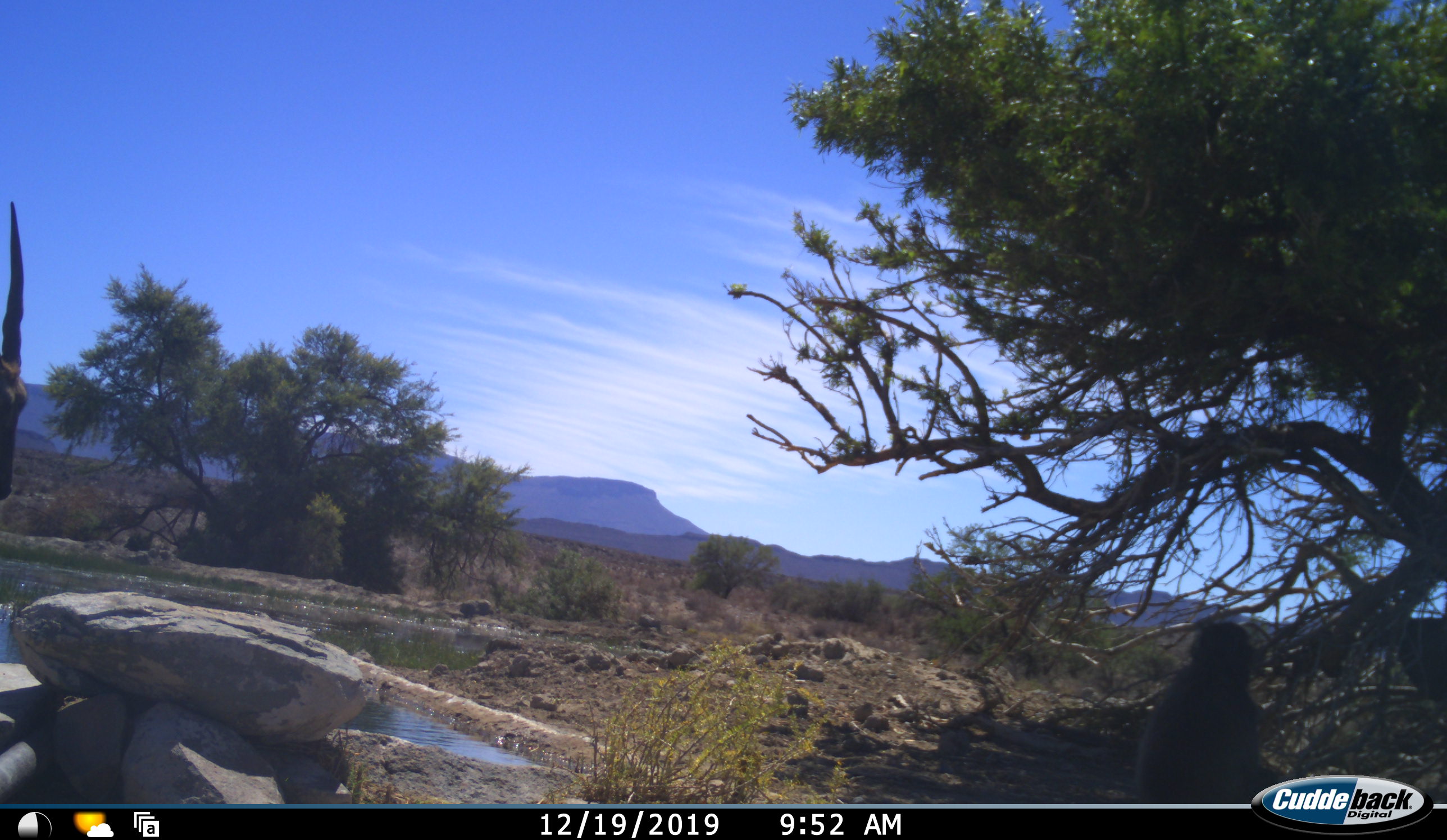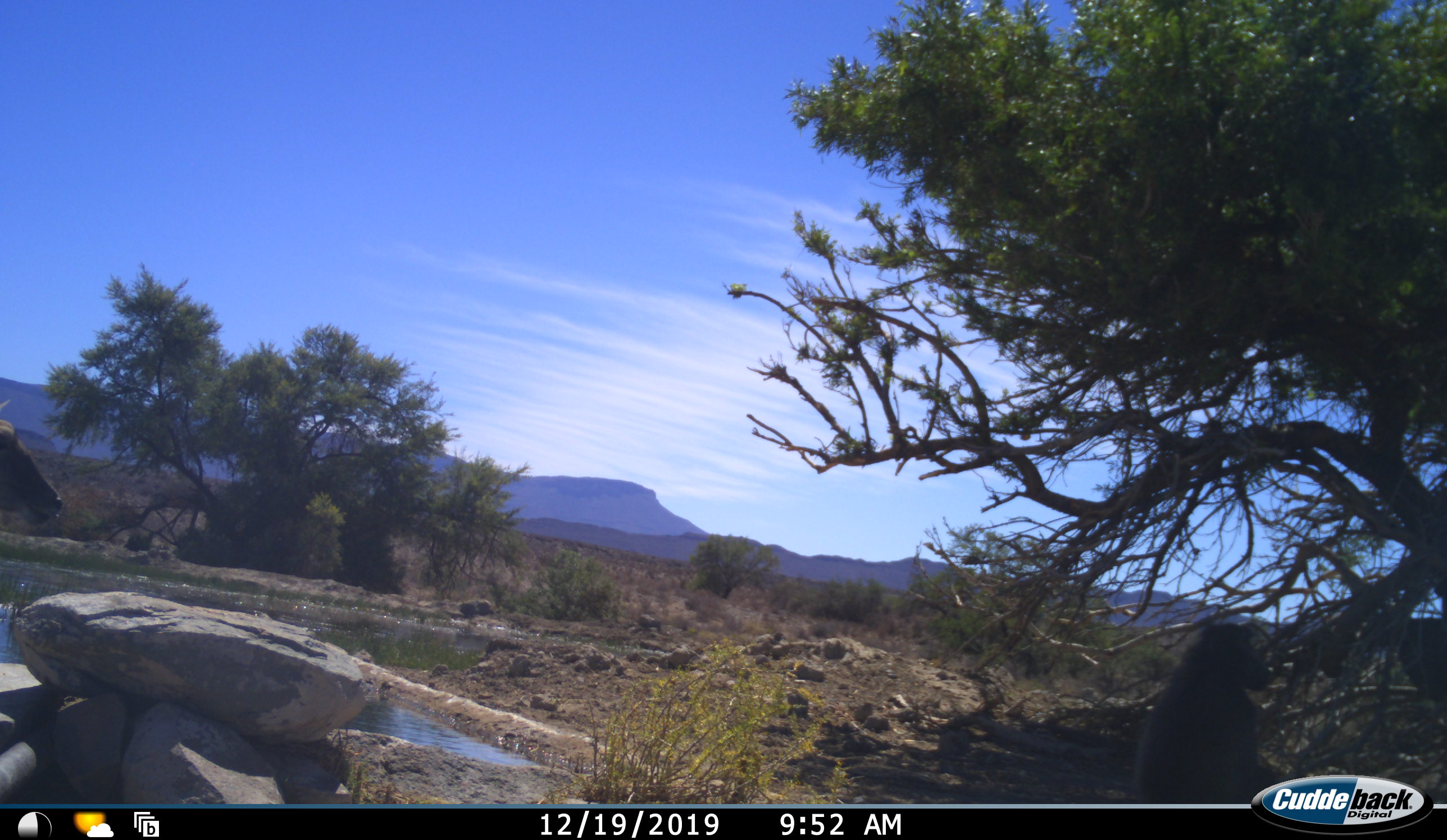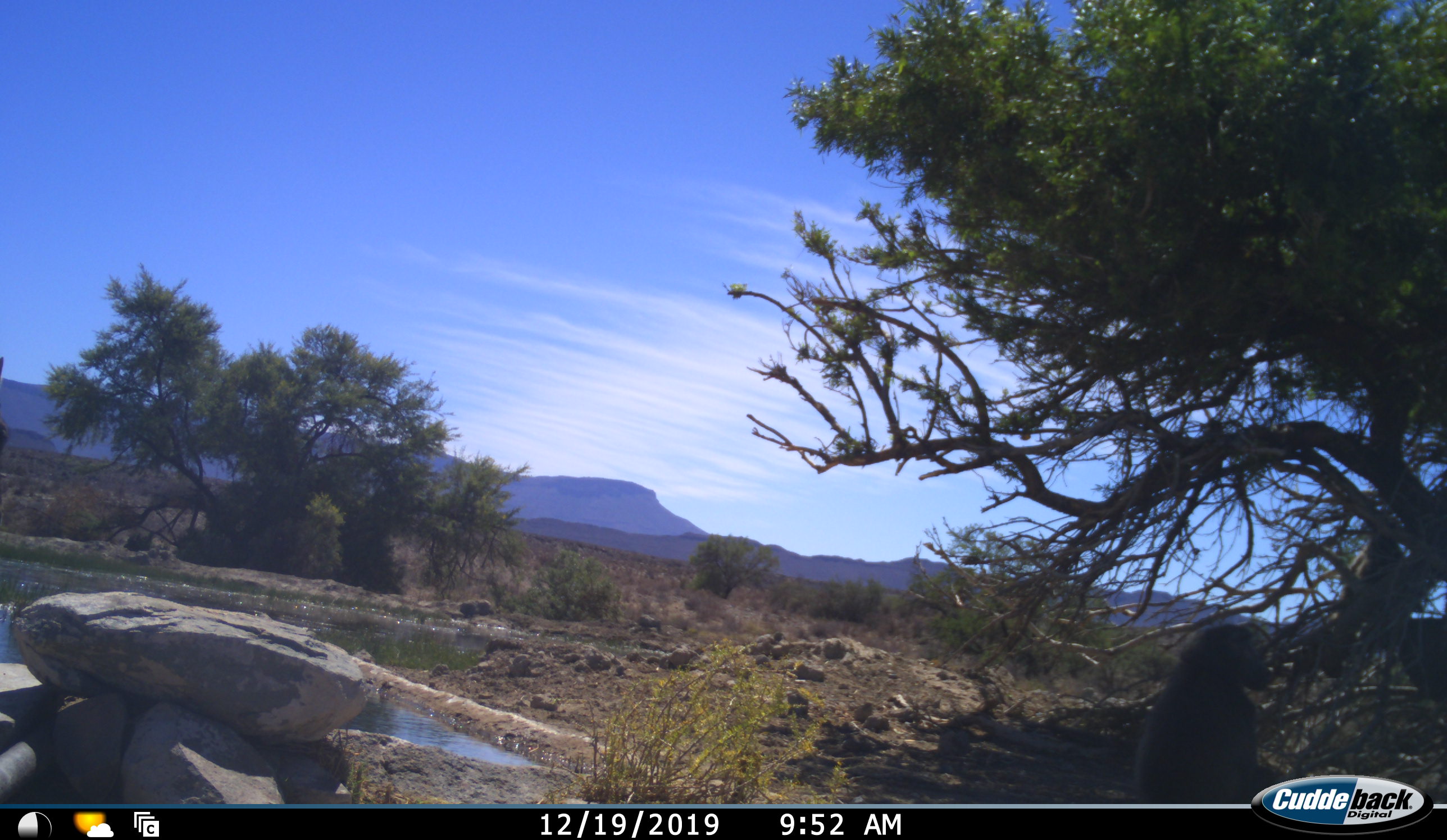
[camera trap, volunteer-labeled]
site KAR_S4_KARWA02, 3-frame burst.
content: unidentified animal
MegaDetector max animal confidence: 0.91